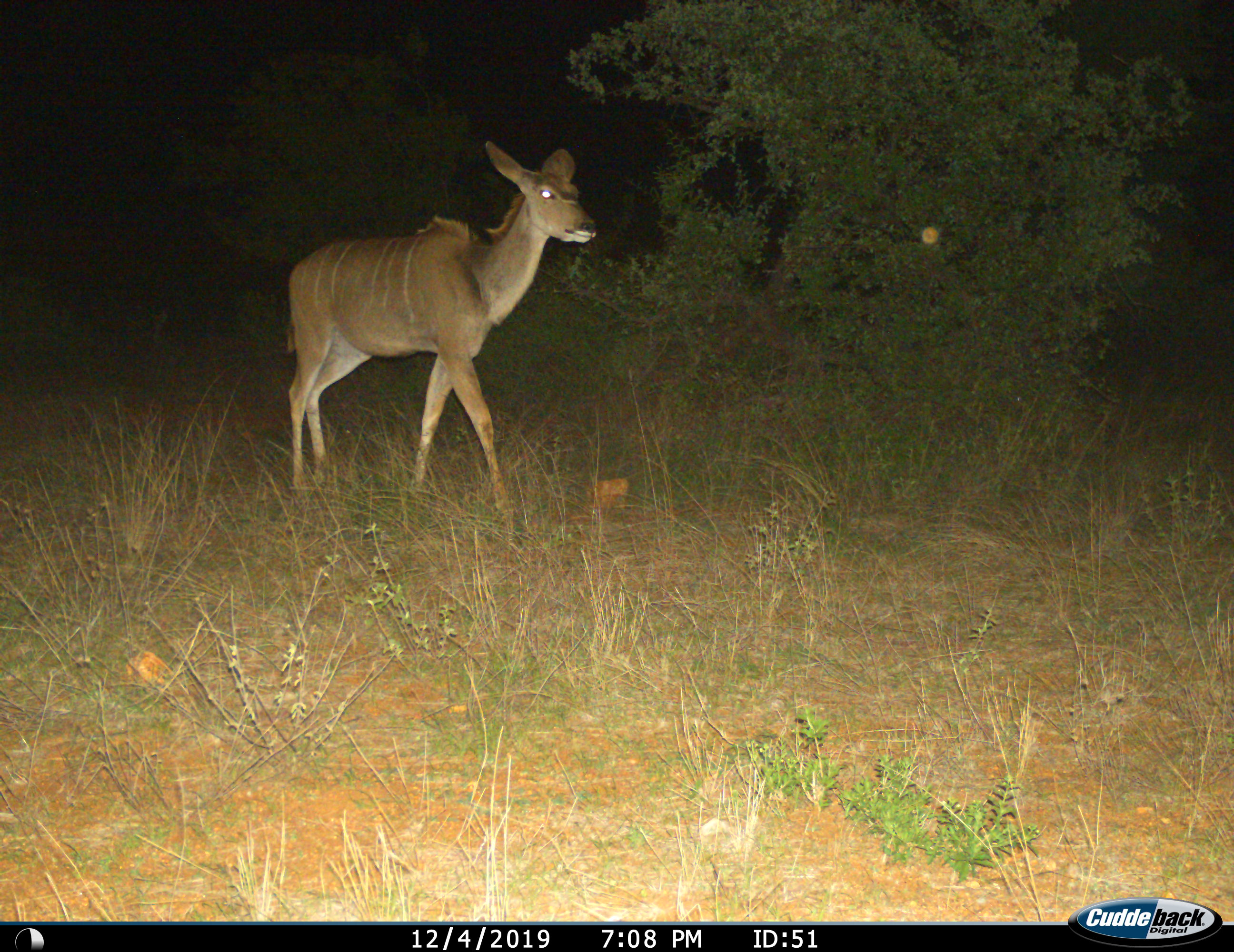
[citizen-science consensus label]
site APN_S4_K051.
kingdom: Animalia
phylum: Chordata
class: Mammalia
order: Artiodactyla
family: Bovidae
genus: Tragelaphus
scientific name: Tragelaphus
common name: kudu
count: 1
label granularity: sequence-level